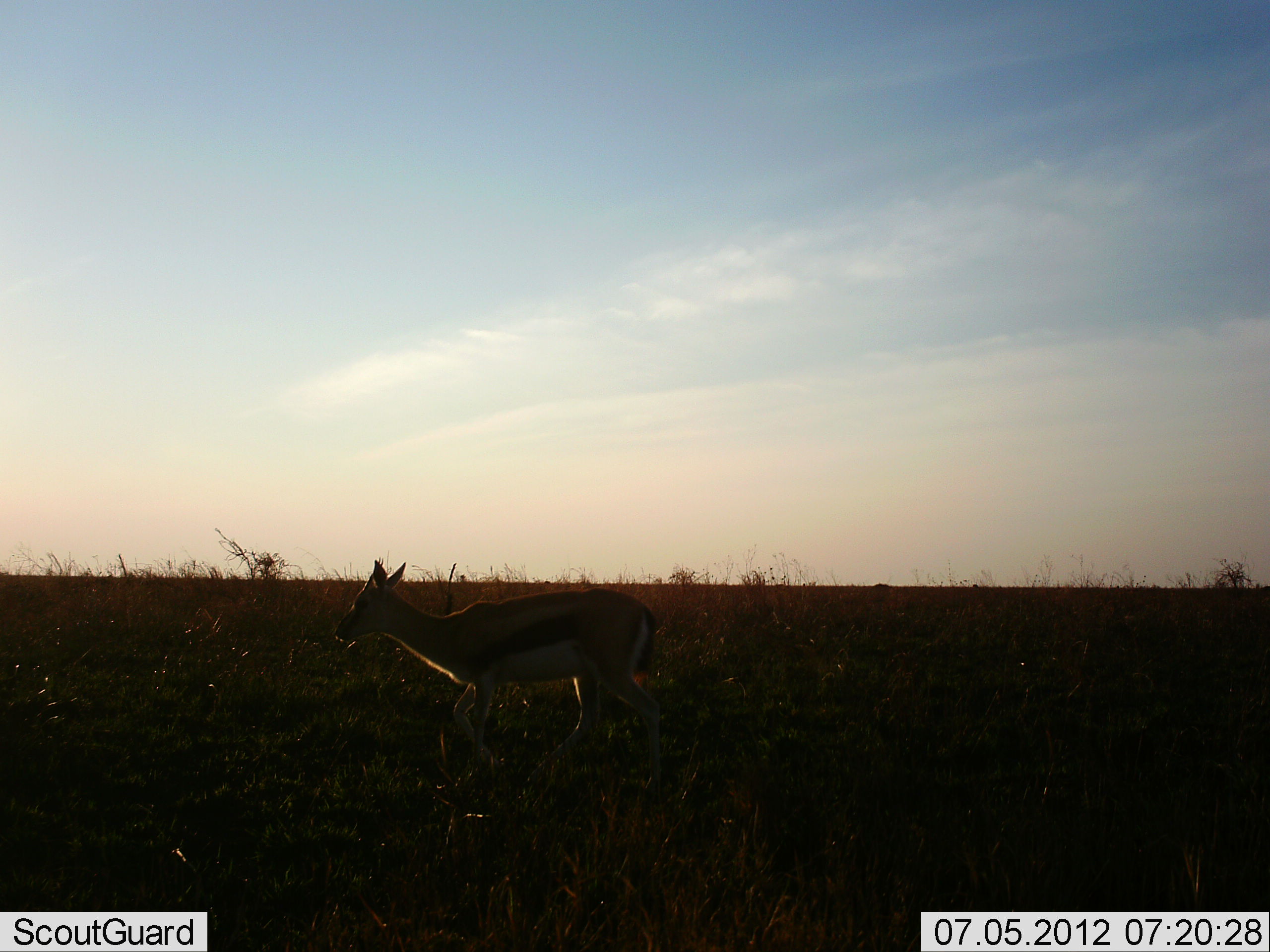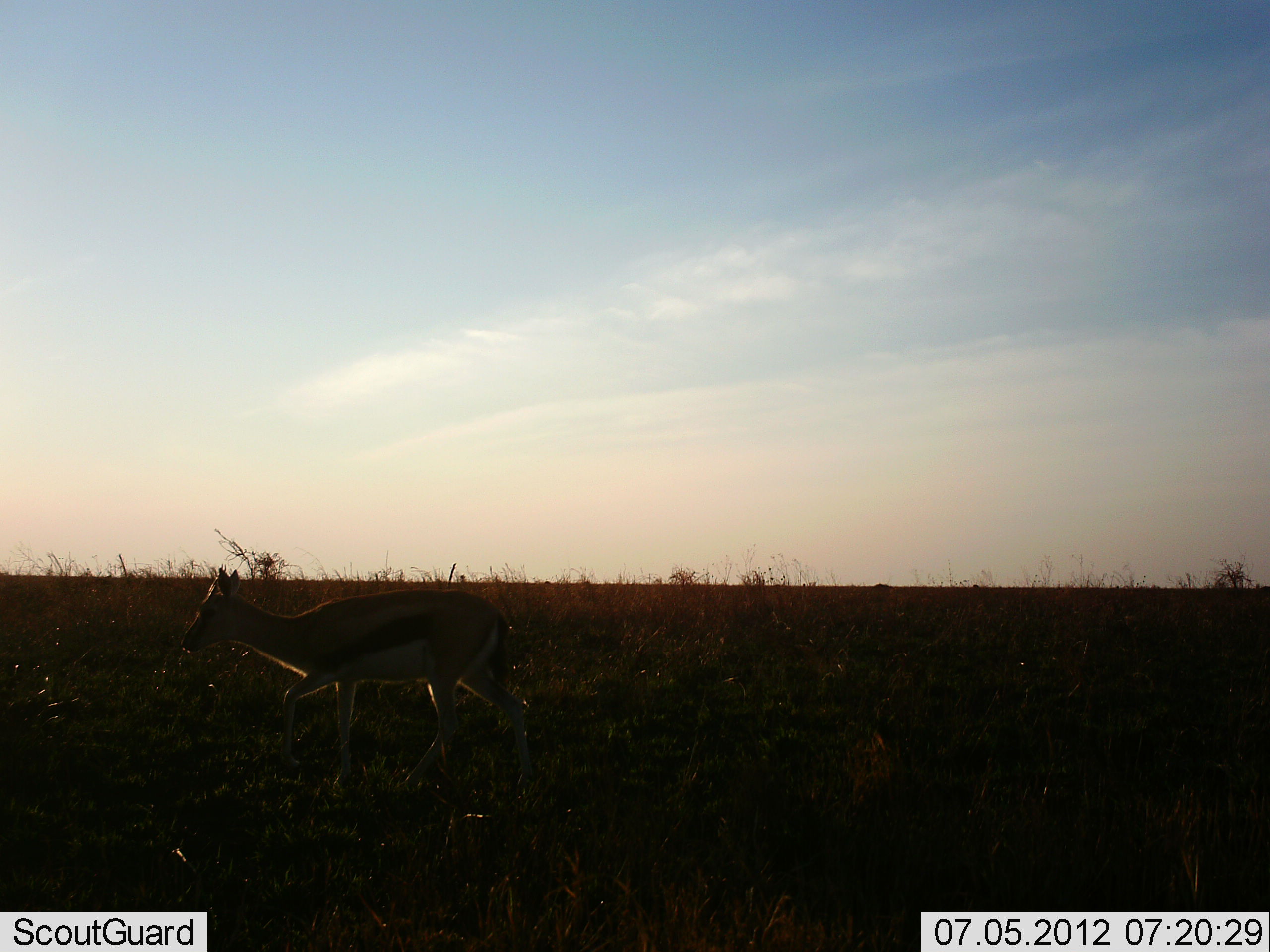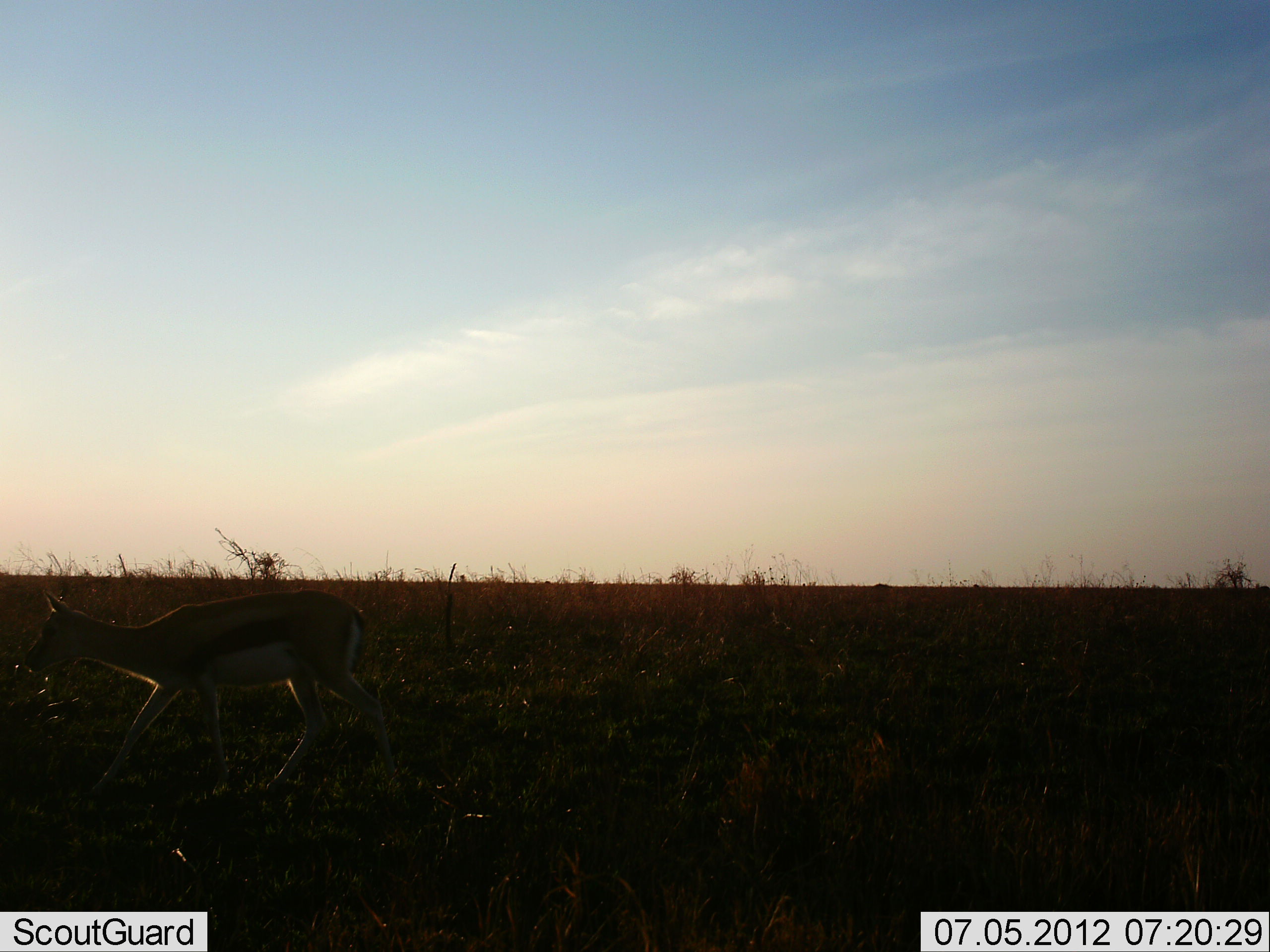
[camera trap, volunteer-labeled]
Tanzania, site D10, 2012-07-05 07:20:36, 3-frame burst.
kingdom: Animalia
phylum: Chordata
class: Mammalia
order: Artiodactyla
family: Bovidae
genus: Eudorcas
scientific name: Eudorcas thomsonii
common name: thomson's gazelle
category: gazellethomsons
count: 1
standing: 10%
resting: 0%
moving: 100%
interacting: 0%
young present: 0%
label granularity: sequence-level